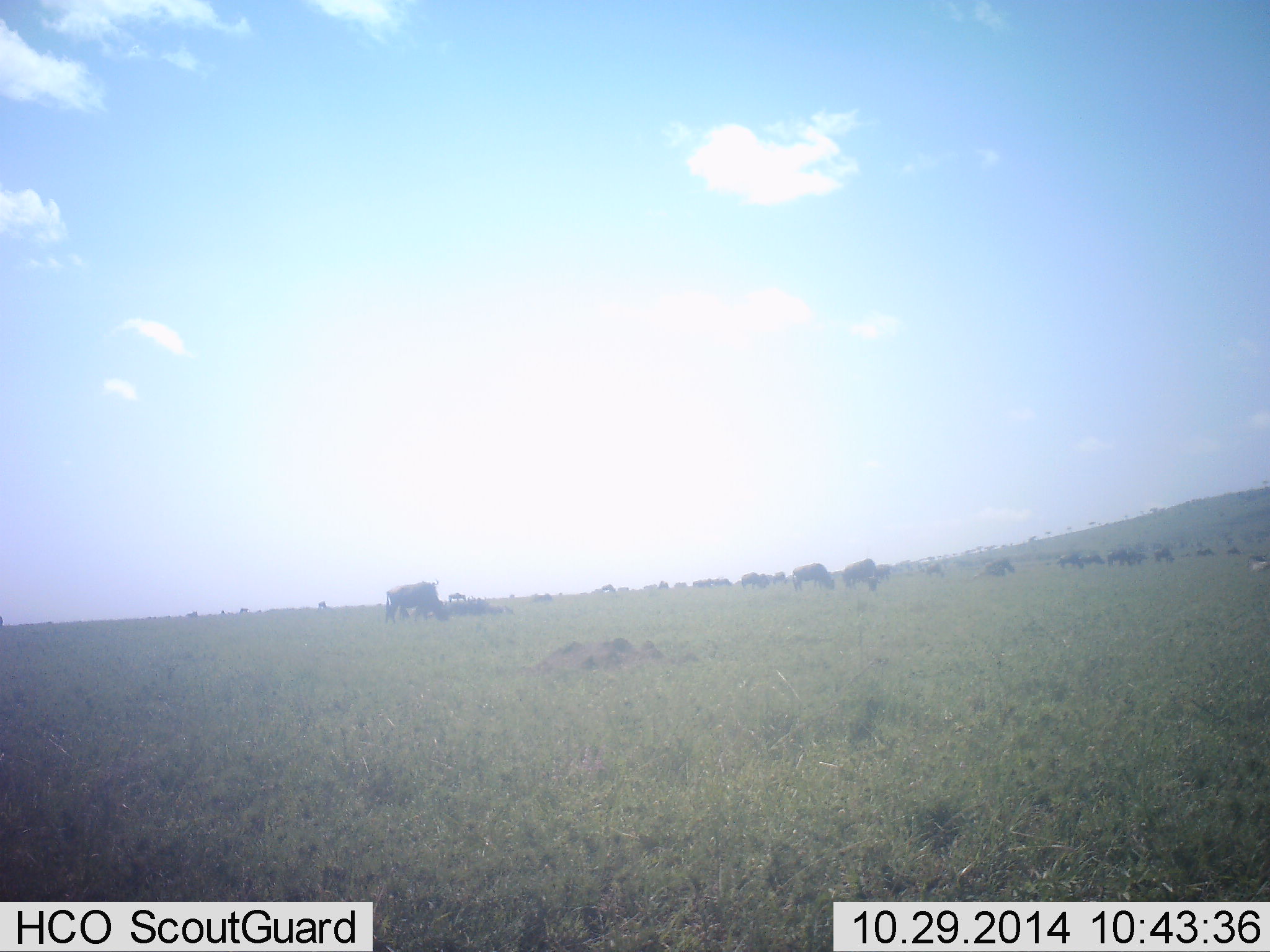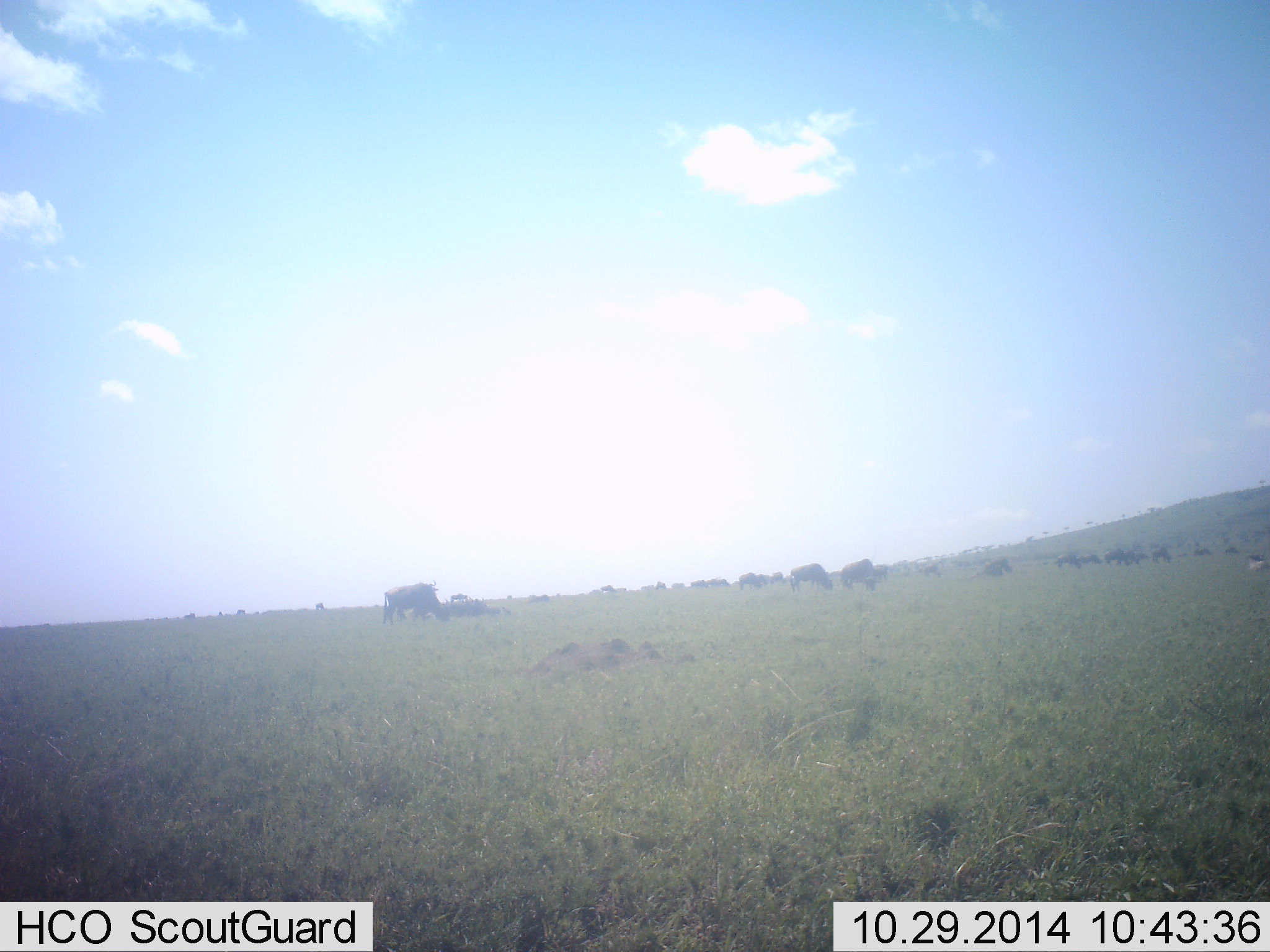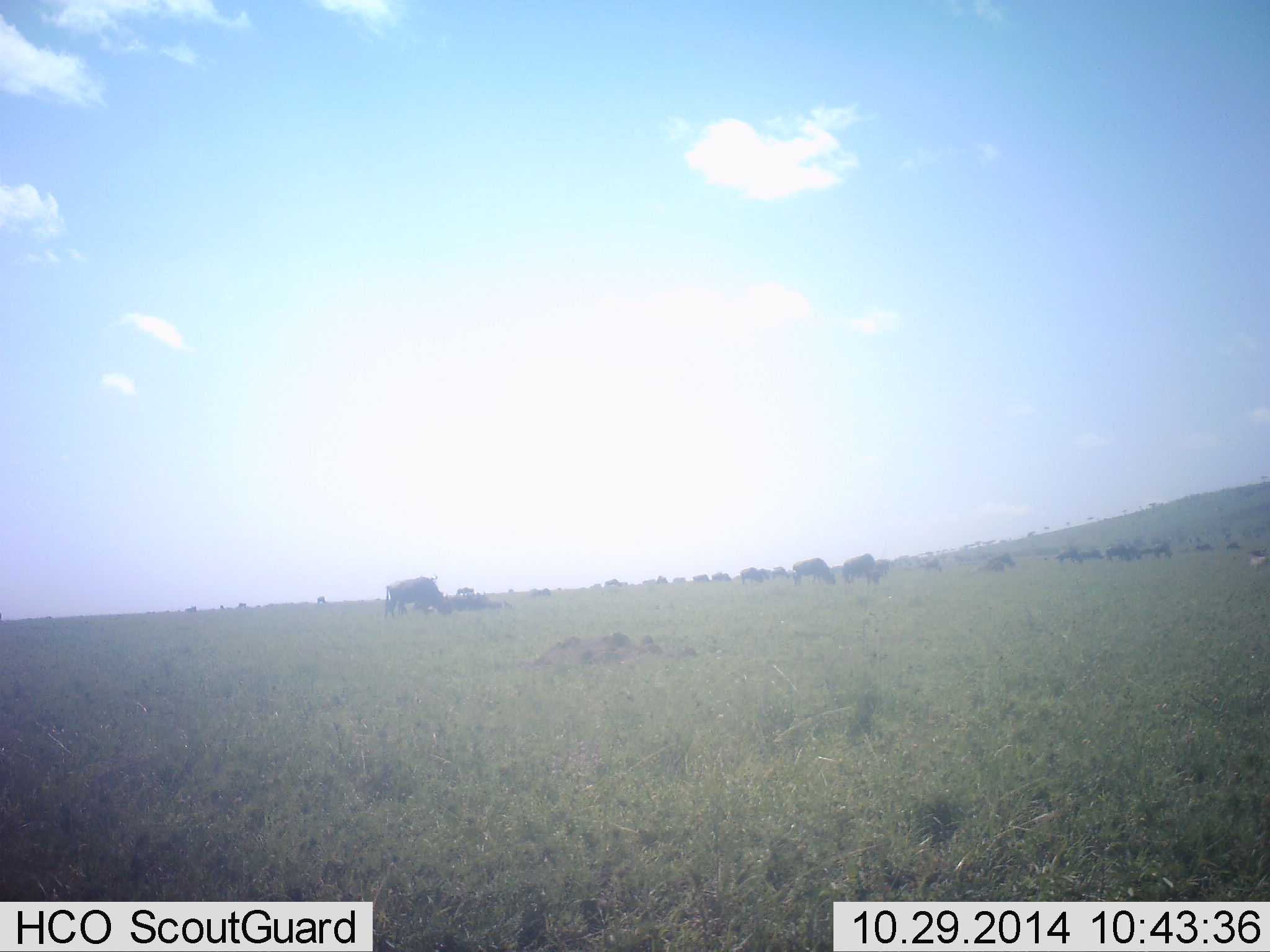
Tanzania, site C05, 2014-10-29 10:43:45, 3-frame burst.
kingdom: Animalia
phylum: Chordata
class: Mammalia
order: Artiodactyla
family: Bovidae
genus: Connochaetes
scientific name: Connochaetes taurinus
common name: blue wildebeest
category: wildebeest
Wildebeest (blue wildebeest) (Connochaetes taurinus), count 11-50. Behavior (volunteer vote fractions): standing 50%, resting 0%, moving 20%, interacting 0%. Young present (vote fraction): 0%. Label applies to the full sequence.